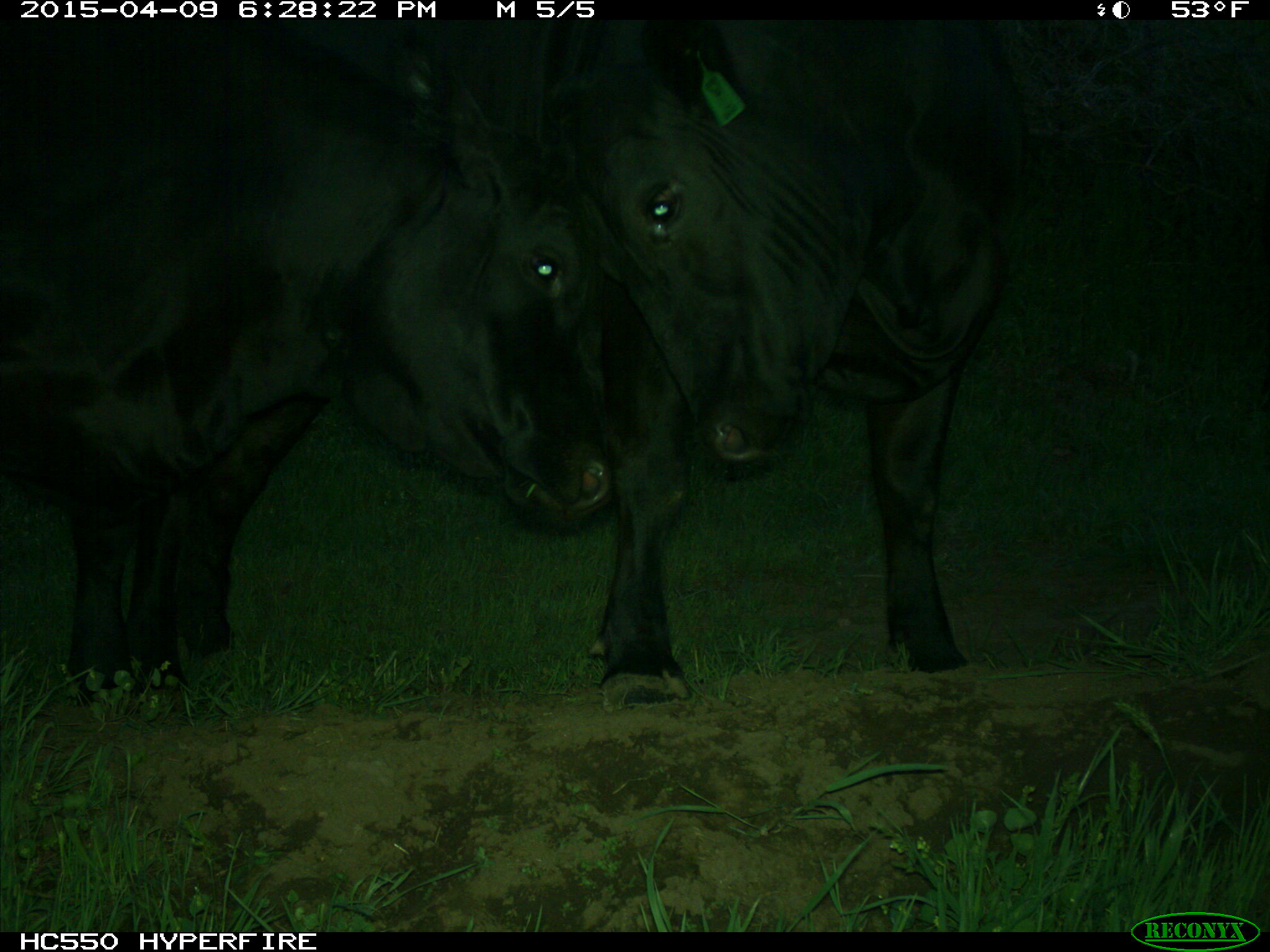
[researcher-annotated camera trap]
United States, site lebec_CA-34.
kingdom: Animalia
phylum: Chordata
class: Mammalia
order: Artiodactyla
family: Bovidae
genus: Bos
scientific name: Bos taurus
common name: domestic cow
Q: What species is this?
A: Bos taurus (domestic cow).